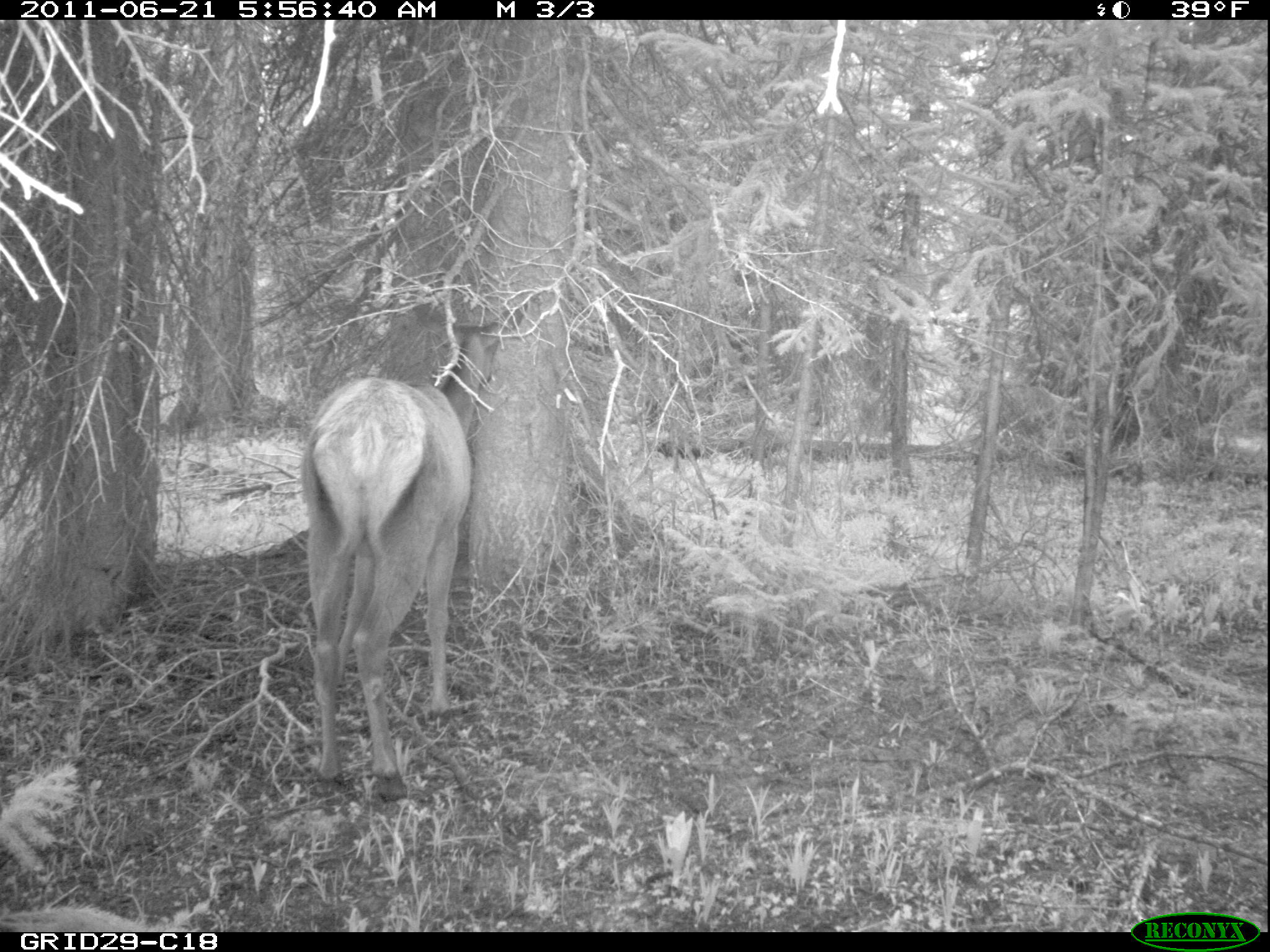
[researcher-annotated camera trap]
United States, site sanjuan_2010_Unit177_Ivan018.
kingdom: Animalia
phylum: Chordata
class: Mammalia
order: Artiodactyla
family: Cervidae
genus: Cervus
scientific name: Cervus elaphus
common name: red deer